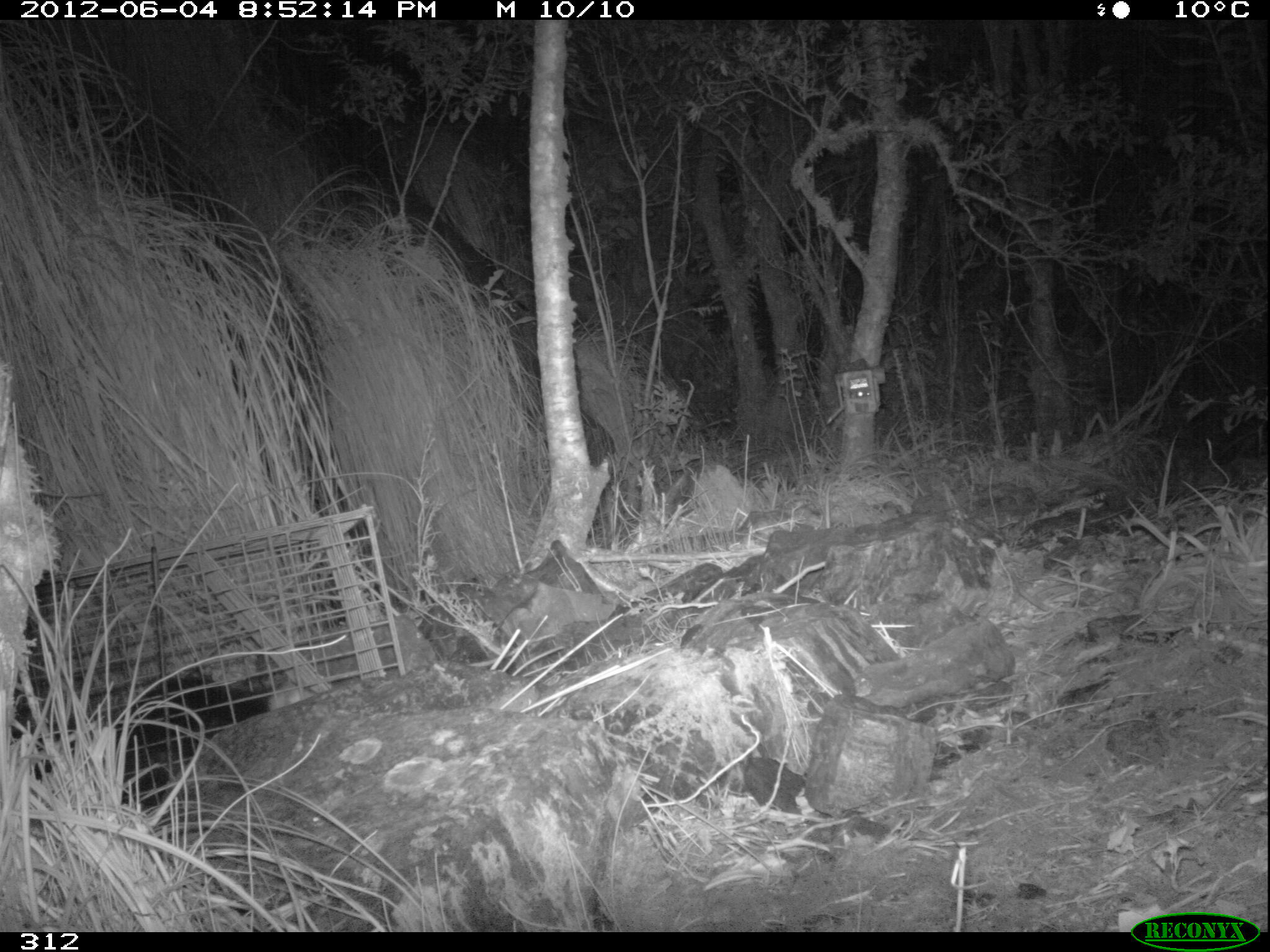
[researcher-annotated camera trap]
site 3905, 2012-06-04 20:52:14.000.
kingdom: Animalia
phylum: Chordata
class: Mammalia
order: Didelphimorphia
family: Didelphidae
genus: Didelphis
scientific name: Didelphis pernigra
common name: andean white-eared opossum